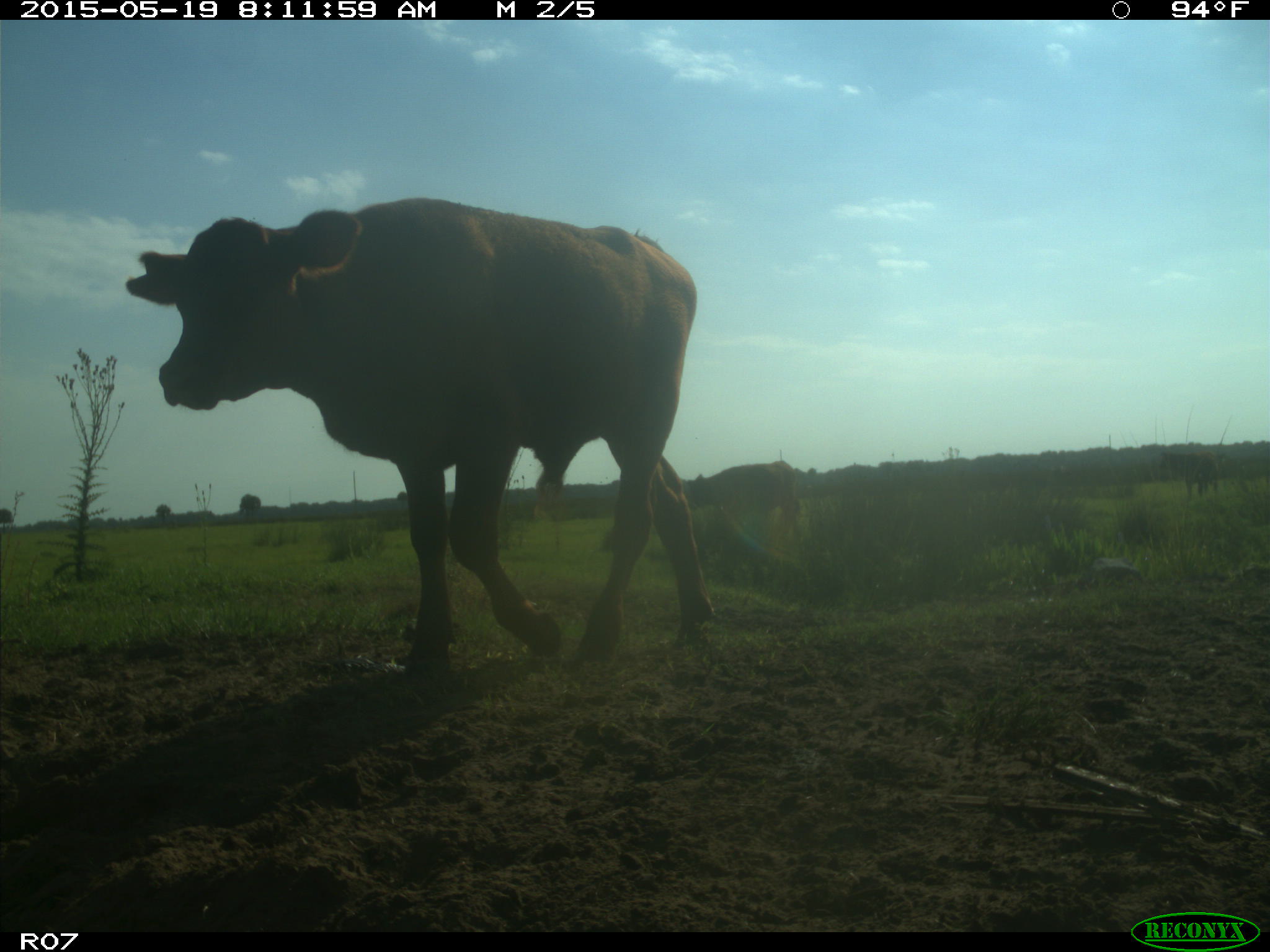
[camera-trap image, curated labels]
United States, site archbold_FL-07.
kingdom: Animalia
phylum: Chordata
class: Mammalia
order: Artiodactyla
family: Bovidae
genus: Bos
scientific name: Bos taurus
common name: domestic cow